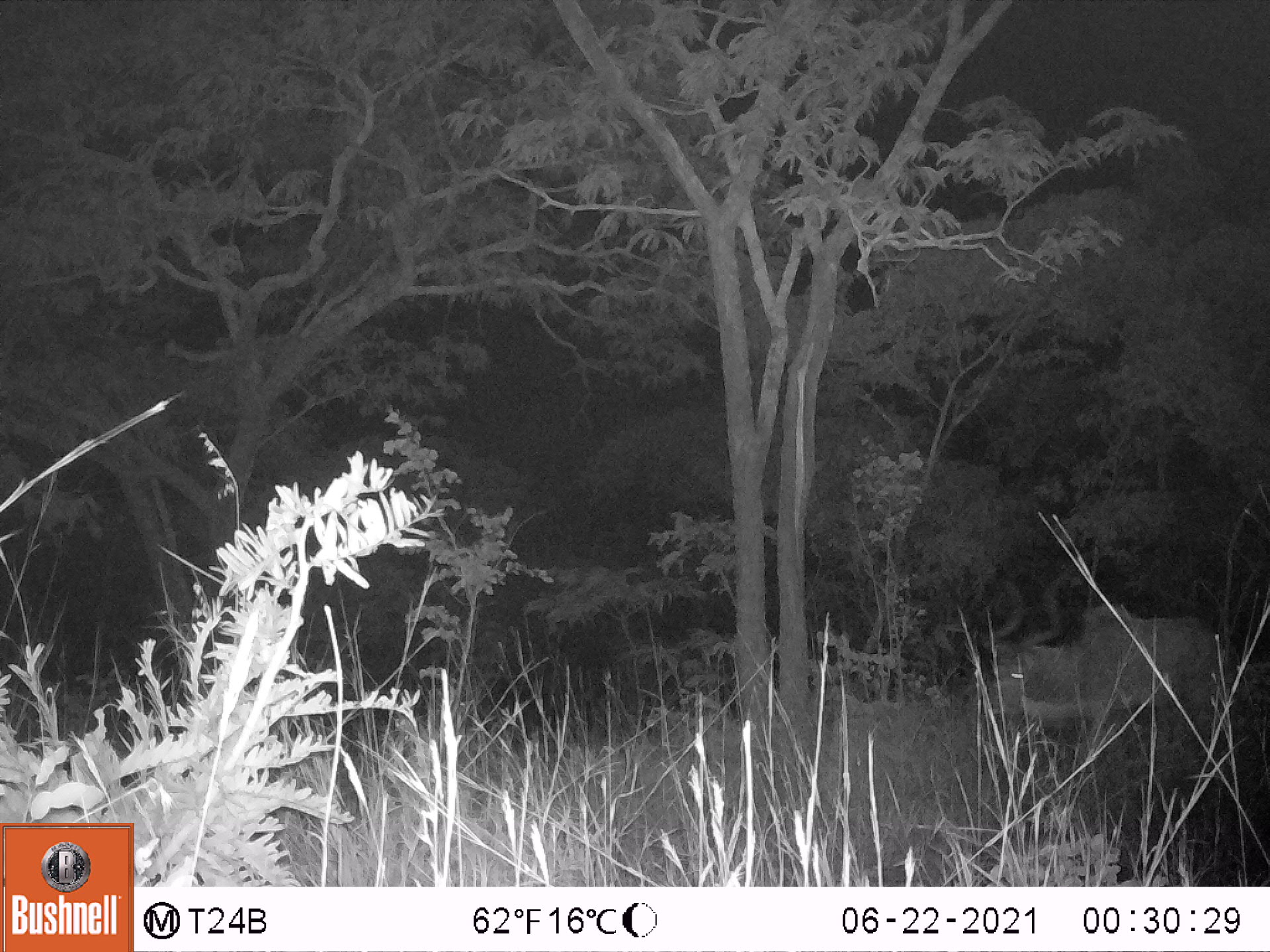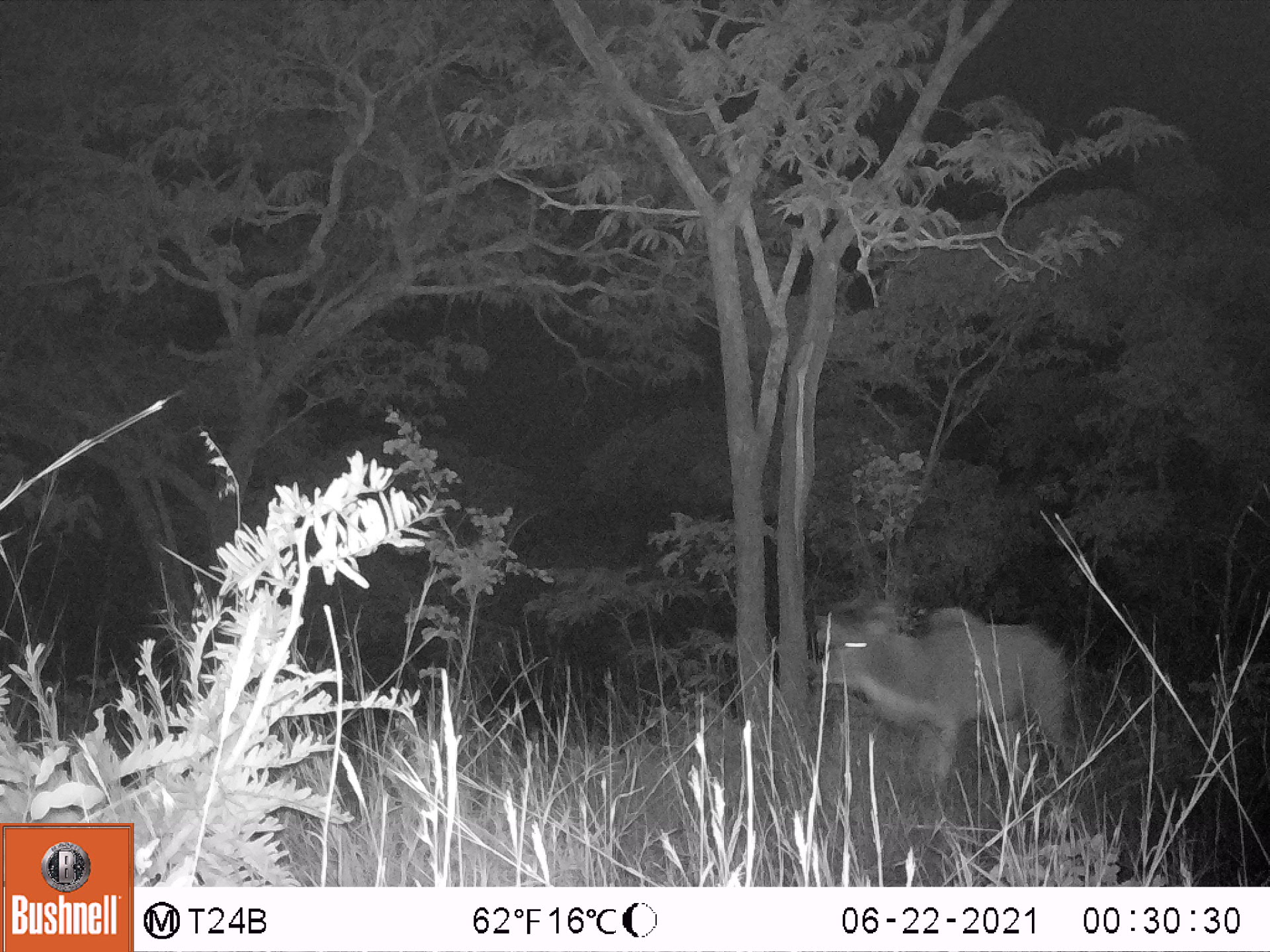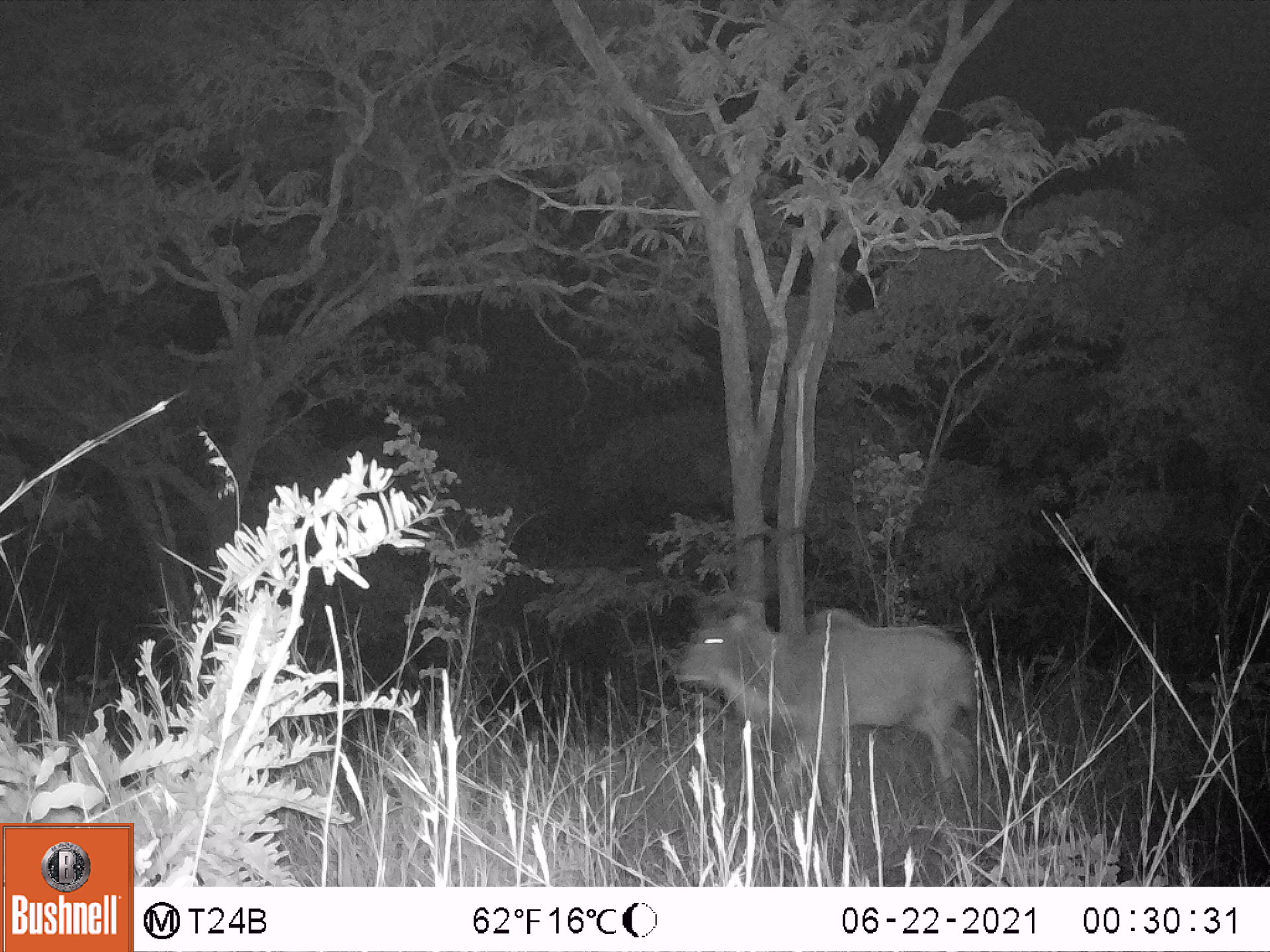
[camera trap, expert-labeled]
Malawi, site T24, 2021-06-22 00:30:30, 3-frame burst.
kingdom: Animalia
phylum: Chordata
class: Mammalia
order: Artiodactyla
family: Bovidae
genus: Tragelaphus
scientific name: Tragelaphus strepsiceros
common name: greater kudu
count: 1